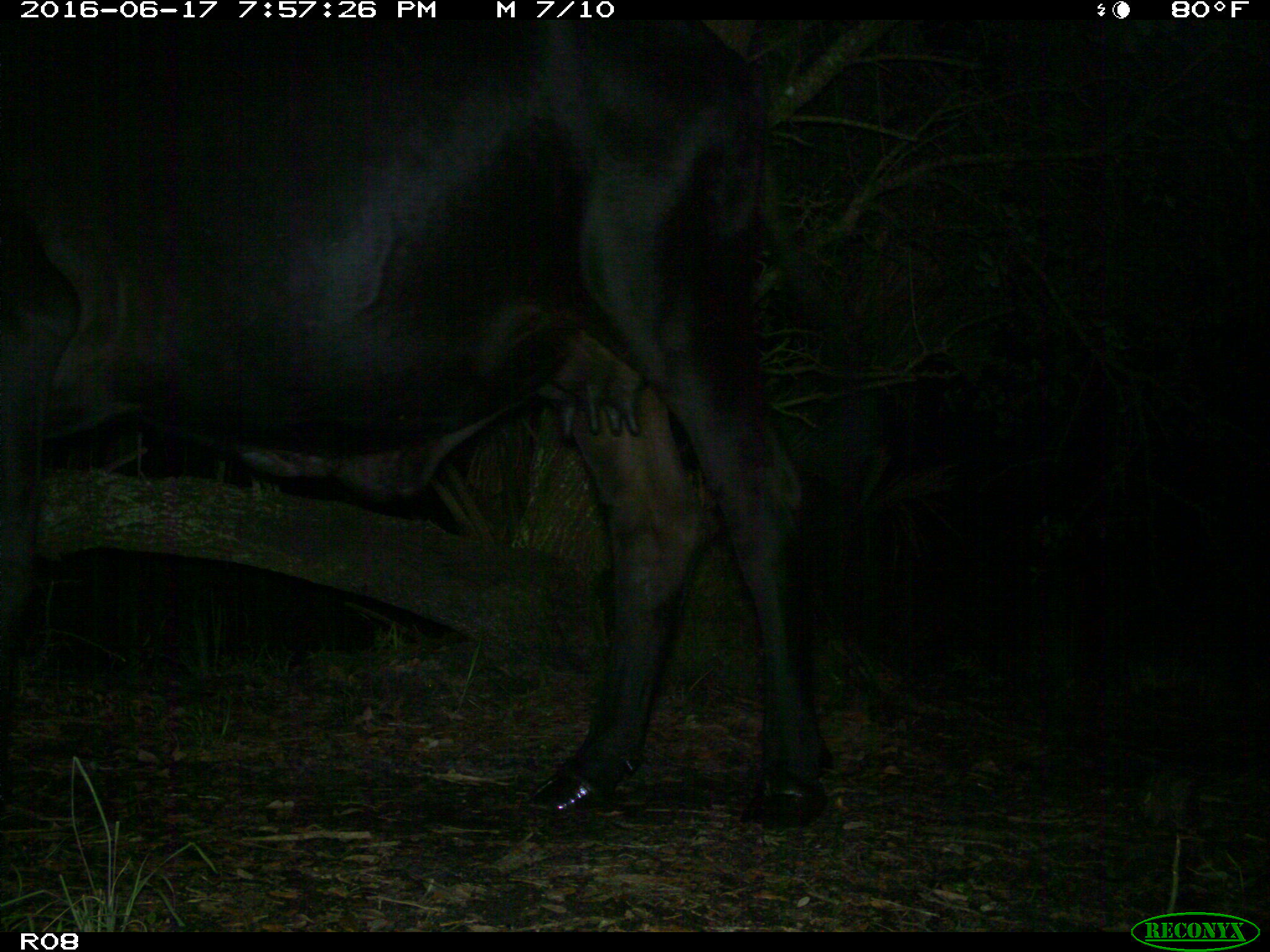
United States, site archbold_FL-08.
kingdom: Animalia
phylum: Chordata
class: Mammalia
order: Artiodactyla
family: Bovidae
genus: Bos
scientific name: Bos taurus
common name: domestic cow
Bos taurus (domestic cow).